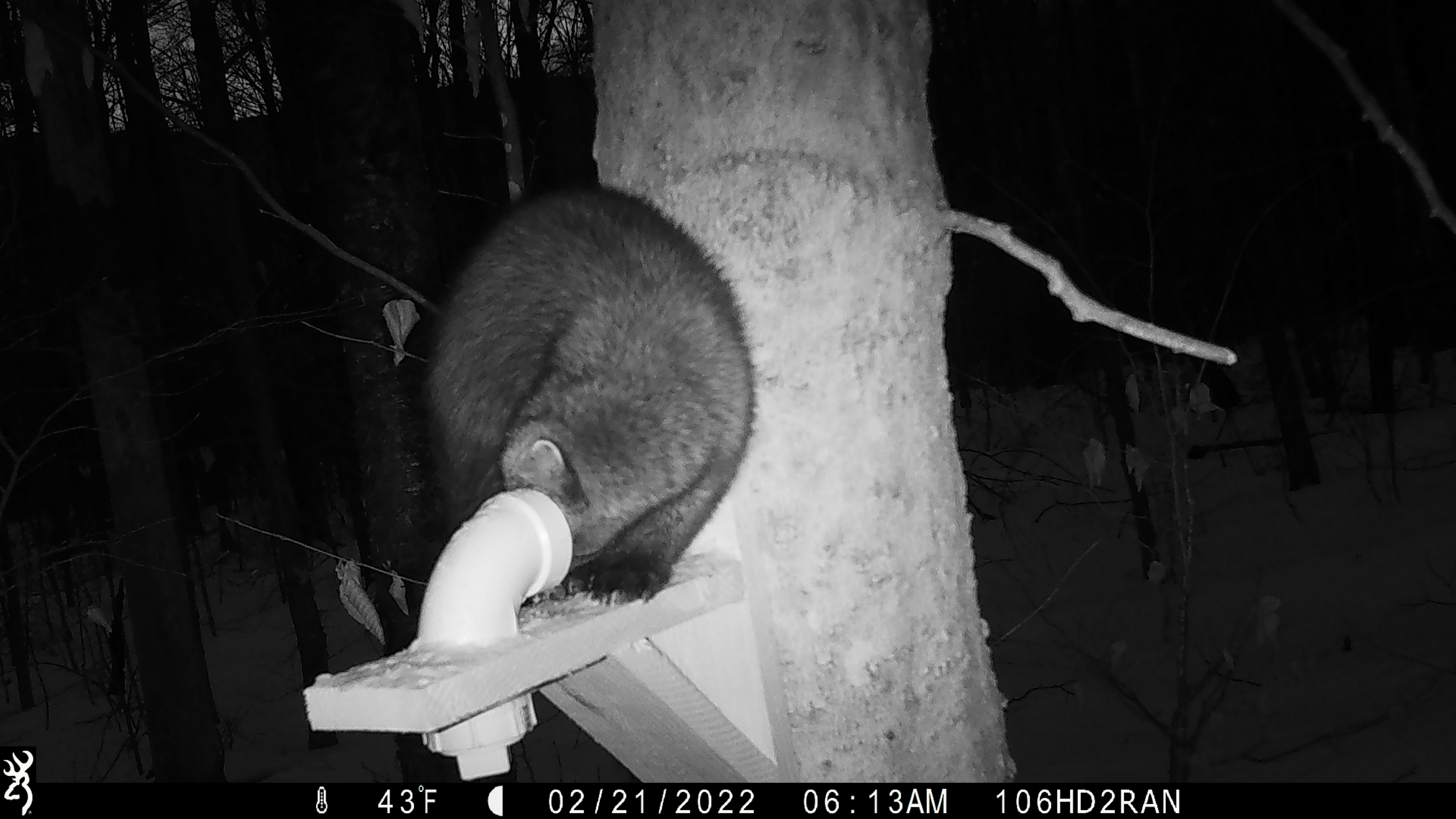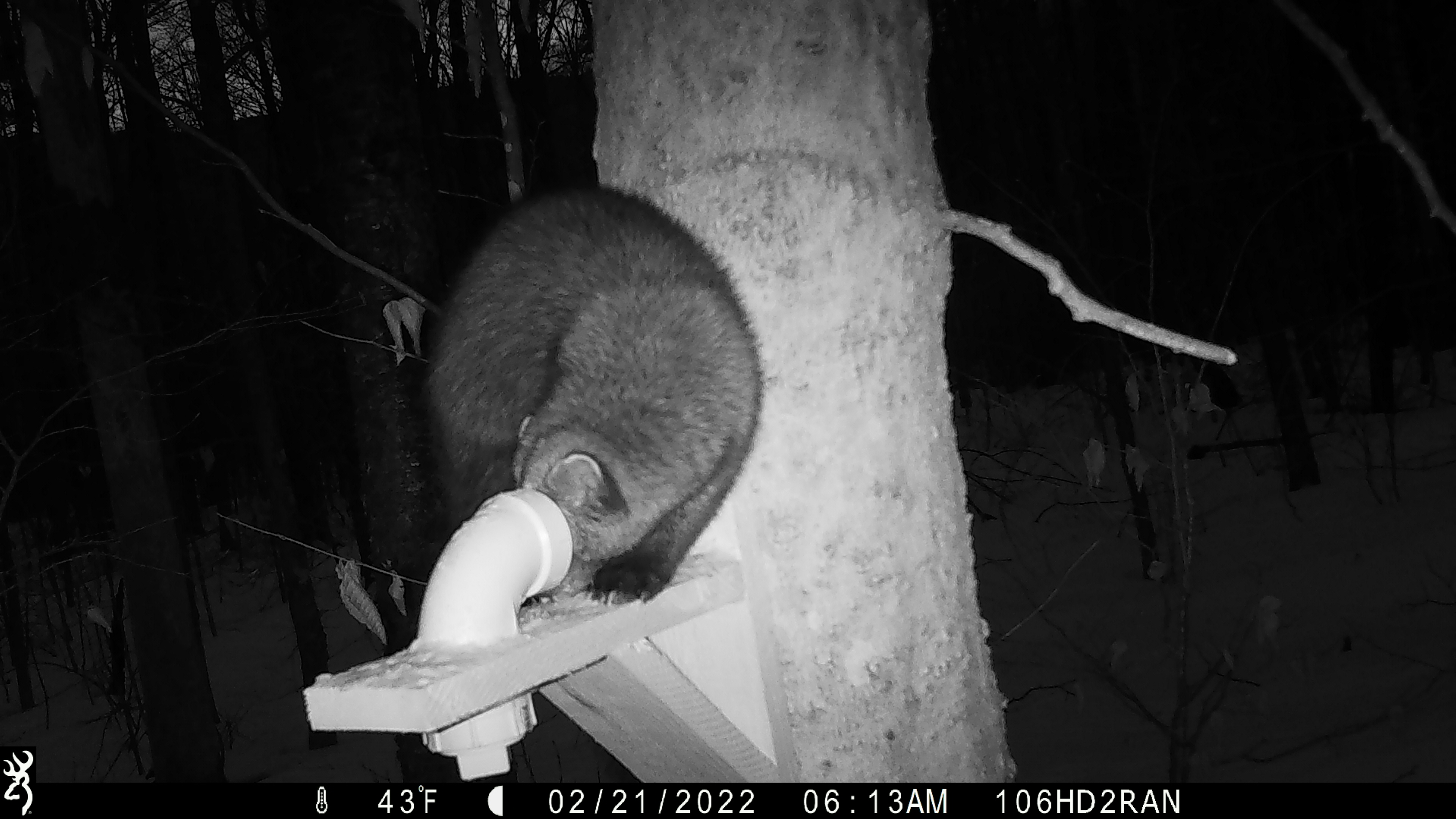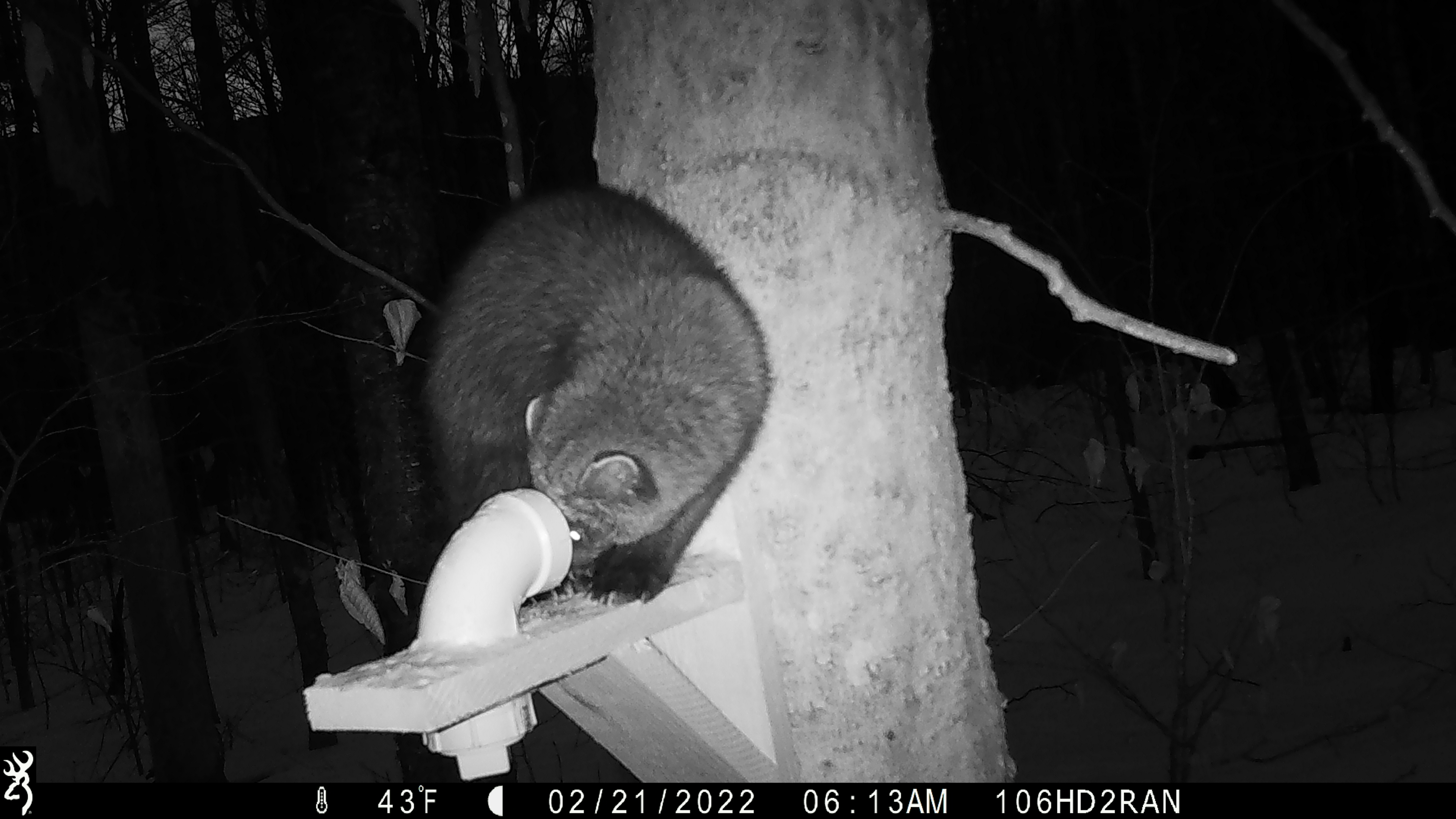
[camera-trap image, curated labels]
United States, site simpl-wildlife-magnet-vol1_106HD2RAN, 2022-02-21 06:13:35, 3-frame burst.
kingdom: Animalia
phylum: Chordata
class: Mammalia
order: Carnivora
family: Mustelidae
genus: Pekania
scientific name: Pekania pennanti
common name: fisher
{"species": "fisher (Pekania pennanti)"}